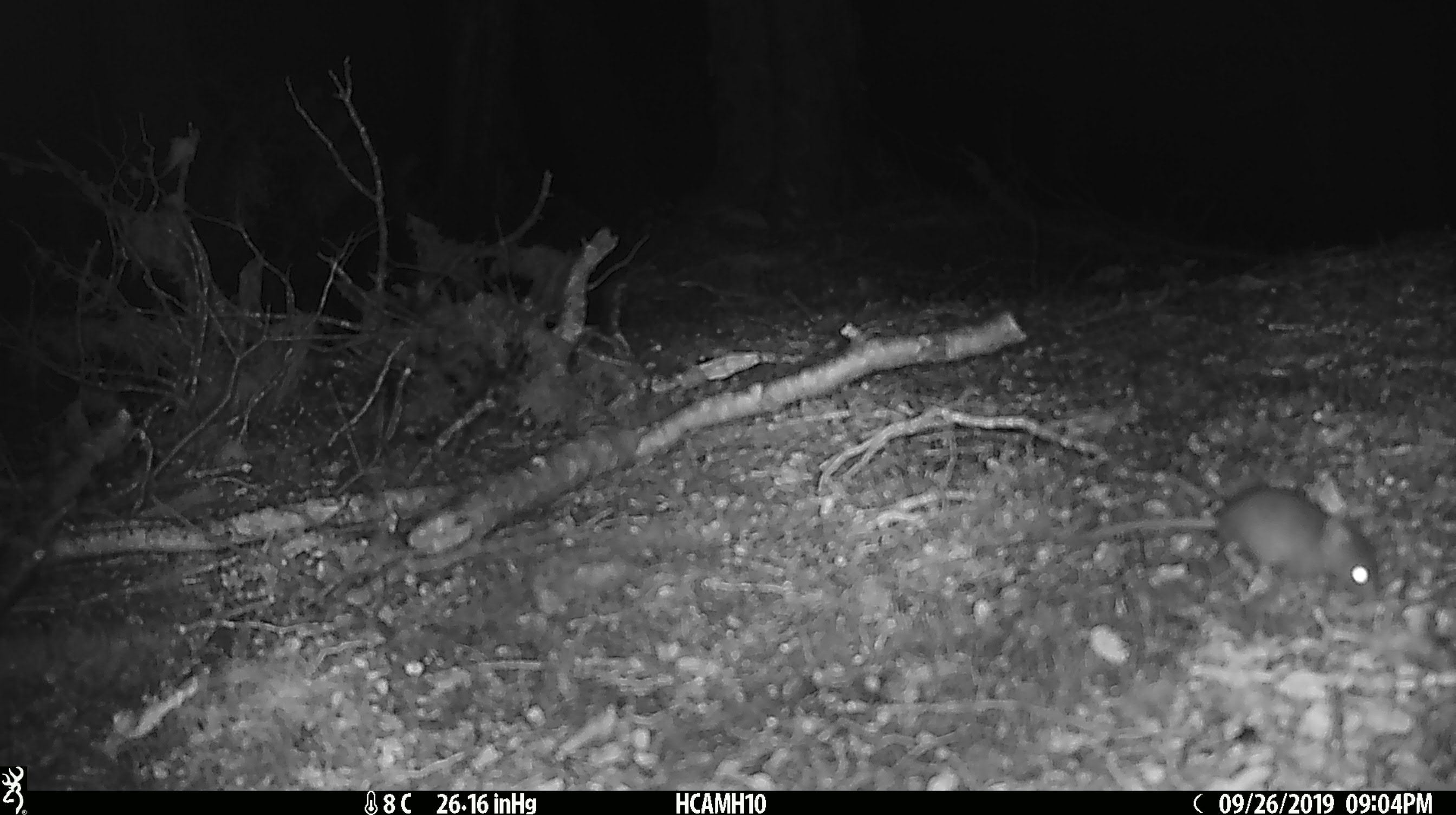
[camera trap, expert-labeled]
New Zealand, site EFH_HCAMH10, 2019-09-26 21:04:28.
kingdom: Animalia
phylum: Chordata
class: Mammalia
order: Rodentia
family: Muridae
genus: Mus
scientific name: Mus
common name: mouse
Mouse (Mus).